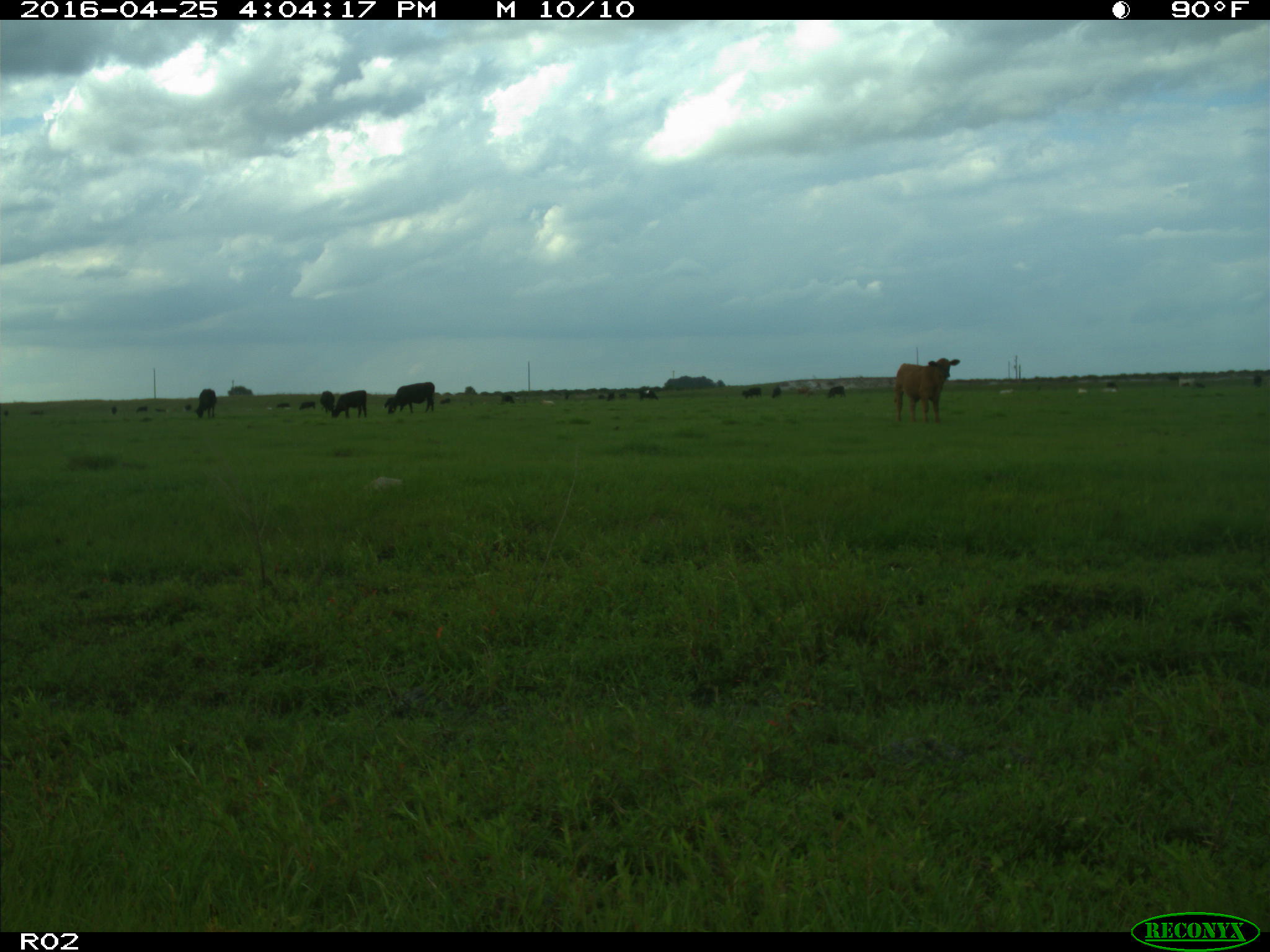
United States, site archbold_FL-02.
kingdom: Animalia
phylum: Chordata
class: Mammalia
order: Artiodactyla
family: Bovidae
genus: Bos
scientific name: Bos taurus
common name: domestic cow